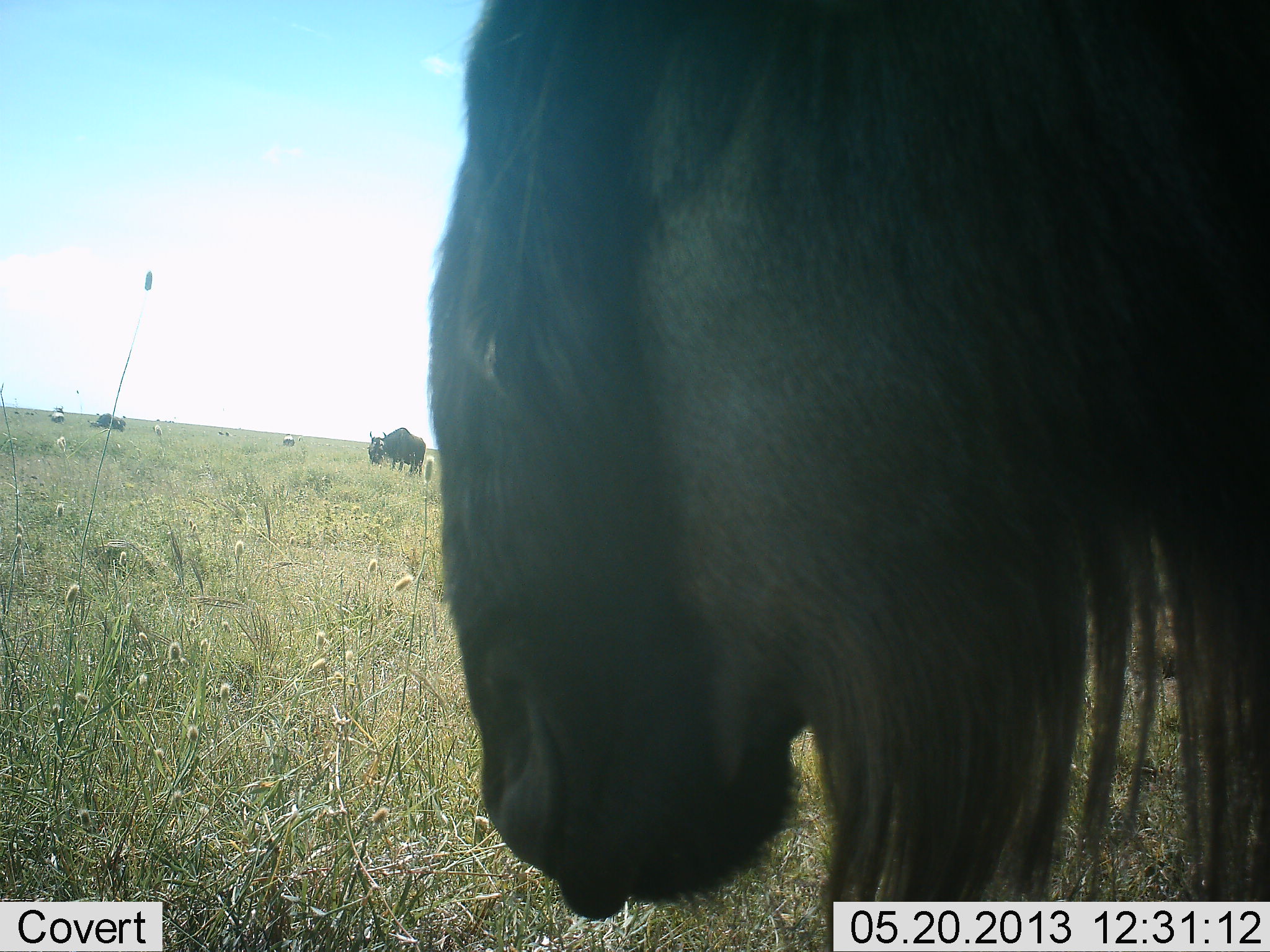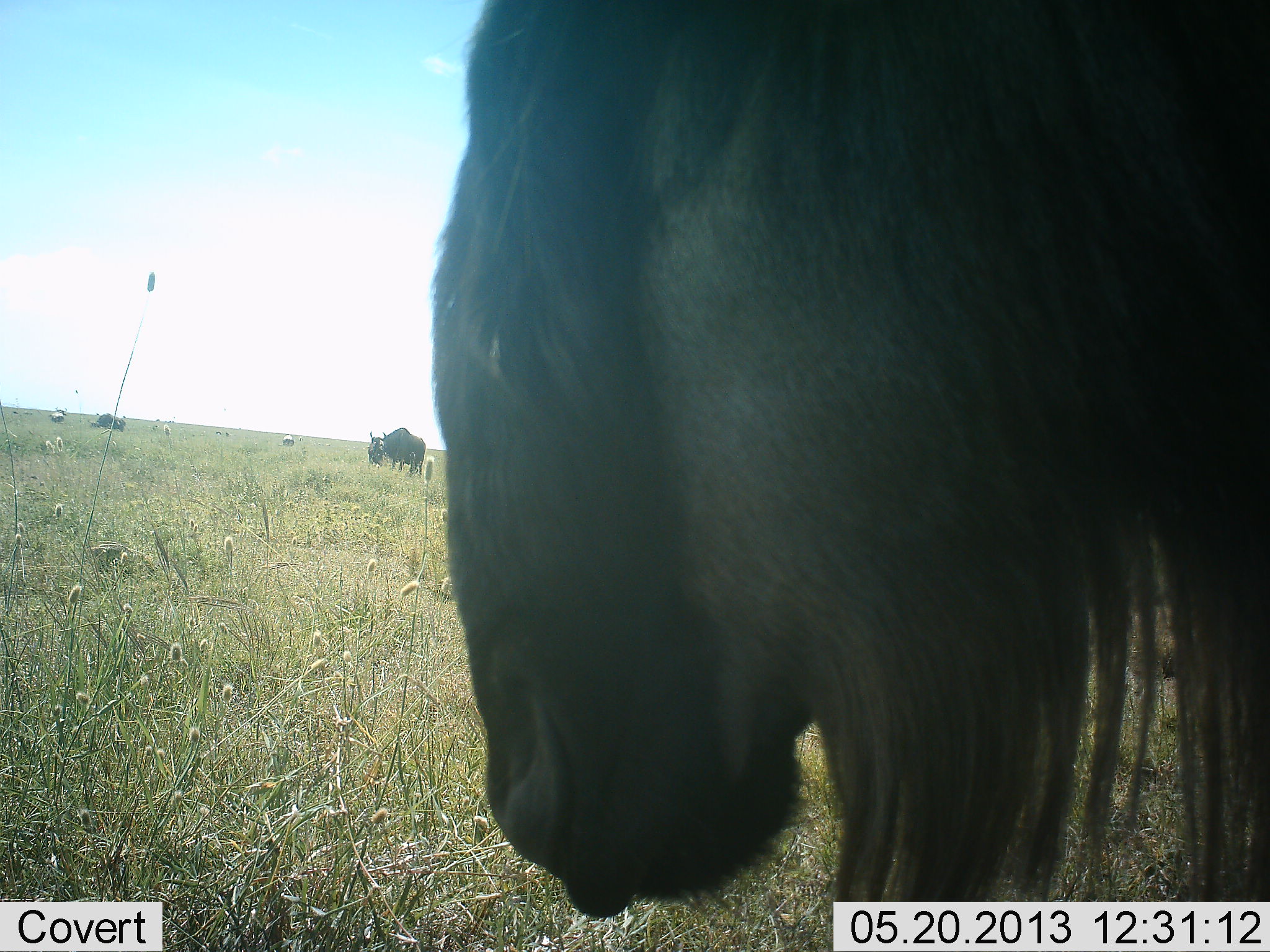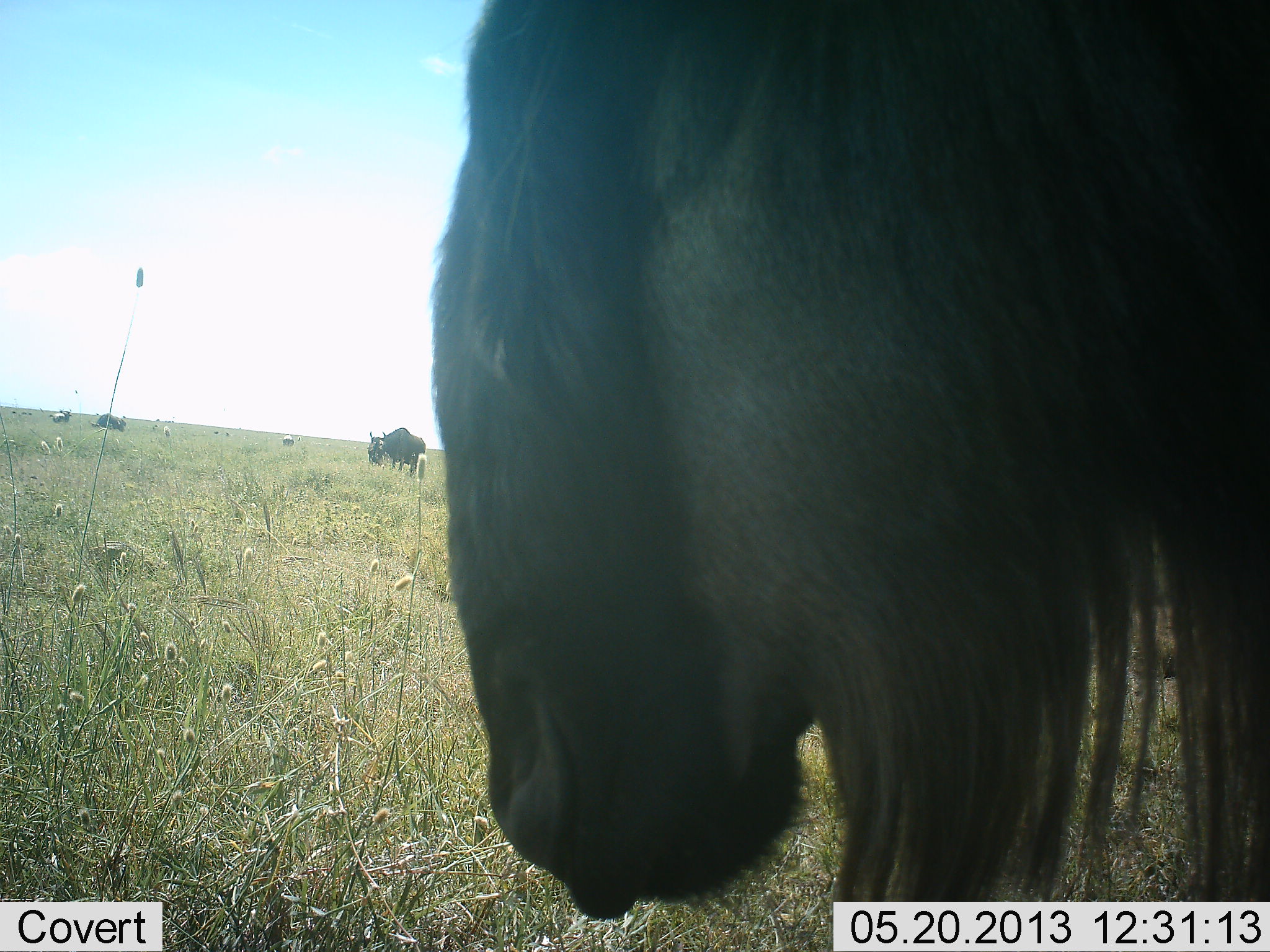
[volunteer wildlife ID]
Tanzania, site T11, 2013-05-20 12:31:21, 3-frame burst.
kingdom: Animalia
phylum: Chordata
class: Mammalia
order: Artiodactyla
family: Bovidae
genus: Connochaetes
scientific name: Connochaetes taurinus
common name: blue wildebeest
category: wildebeest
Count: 4.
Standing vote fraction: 90%.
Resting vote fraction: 20%.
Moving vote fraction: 0%.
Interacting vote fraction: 0%.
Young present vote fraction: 0%.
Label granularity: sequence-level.